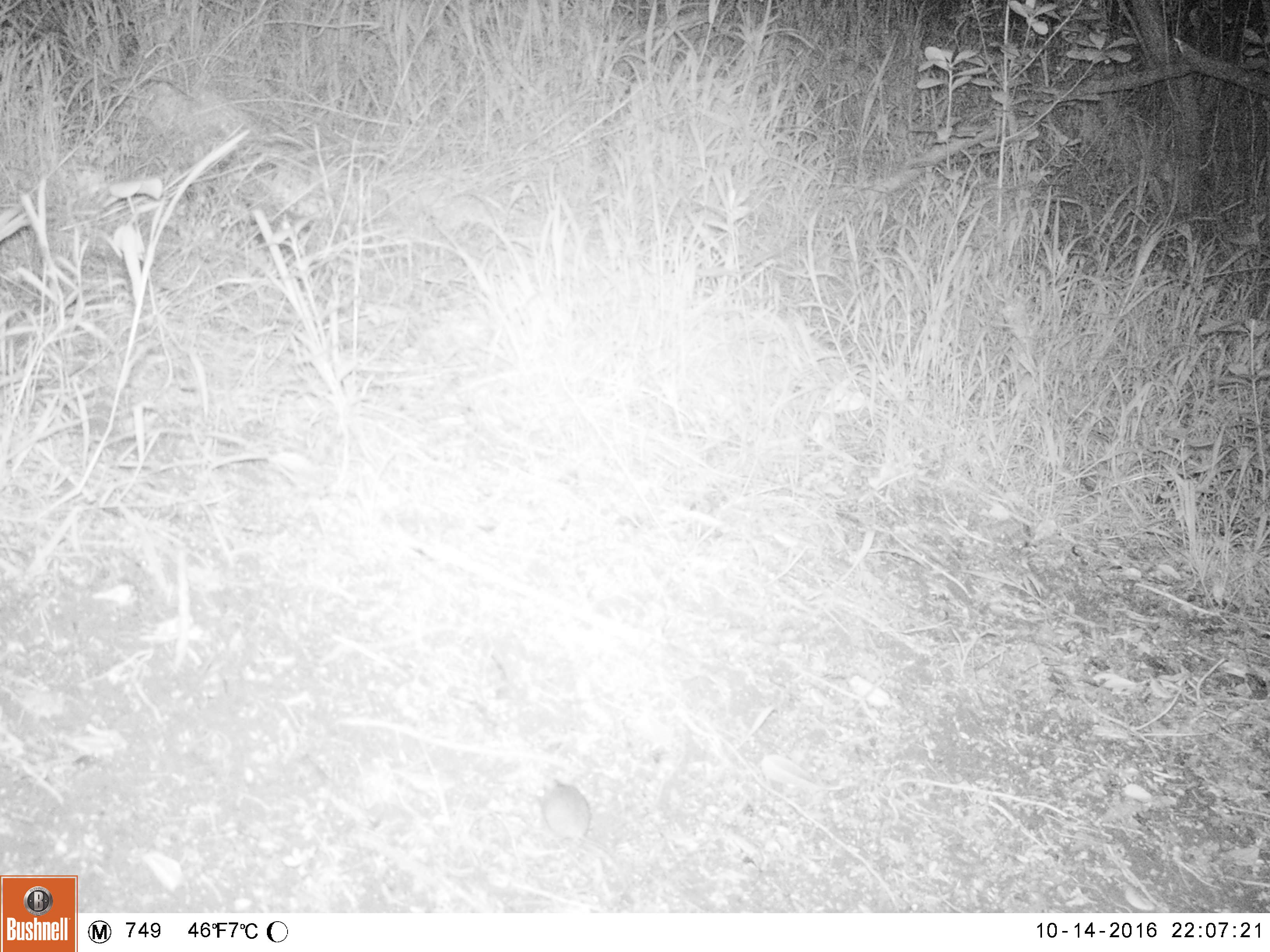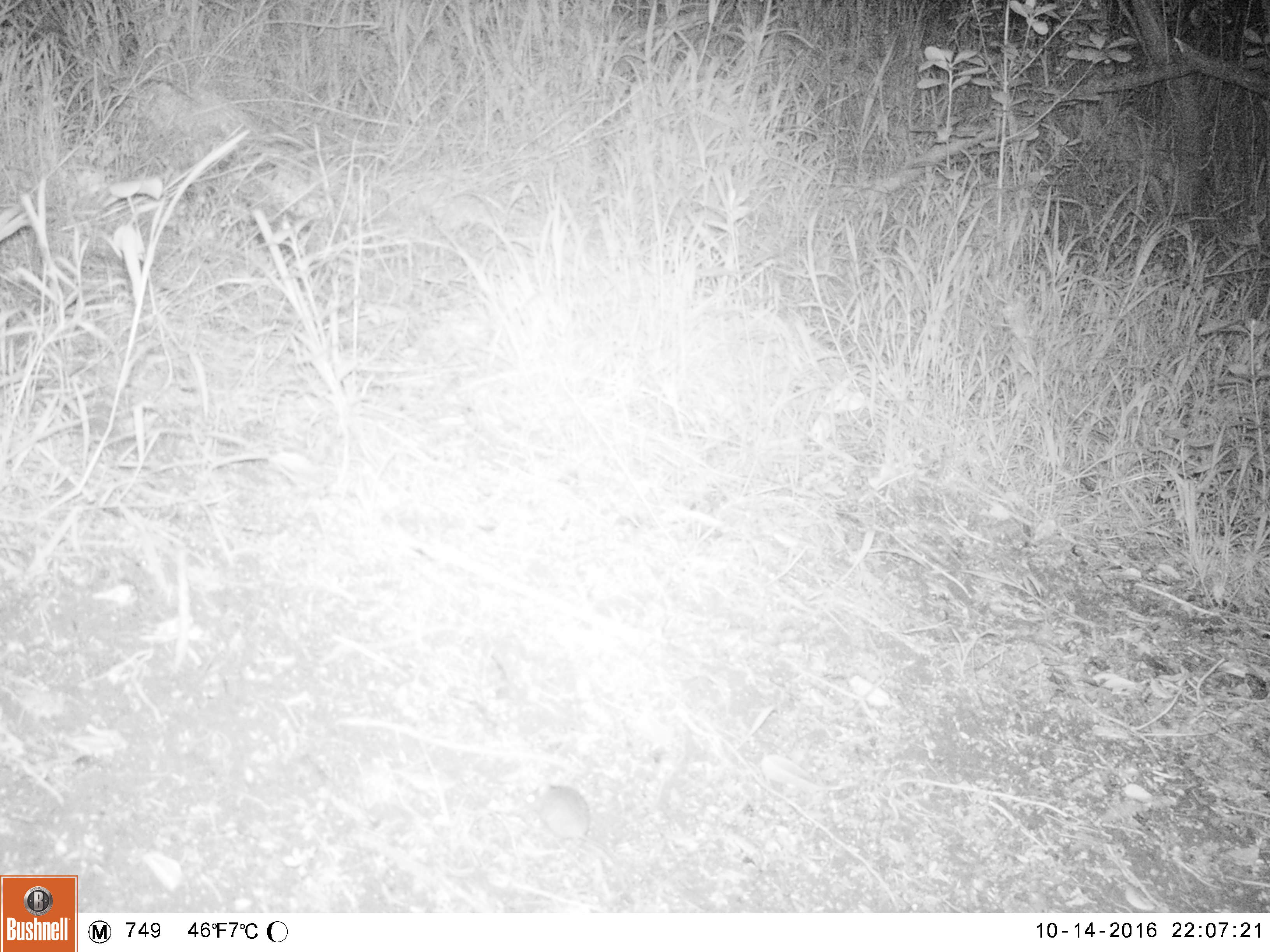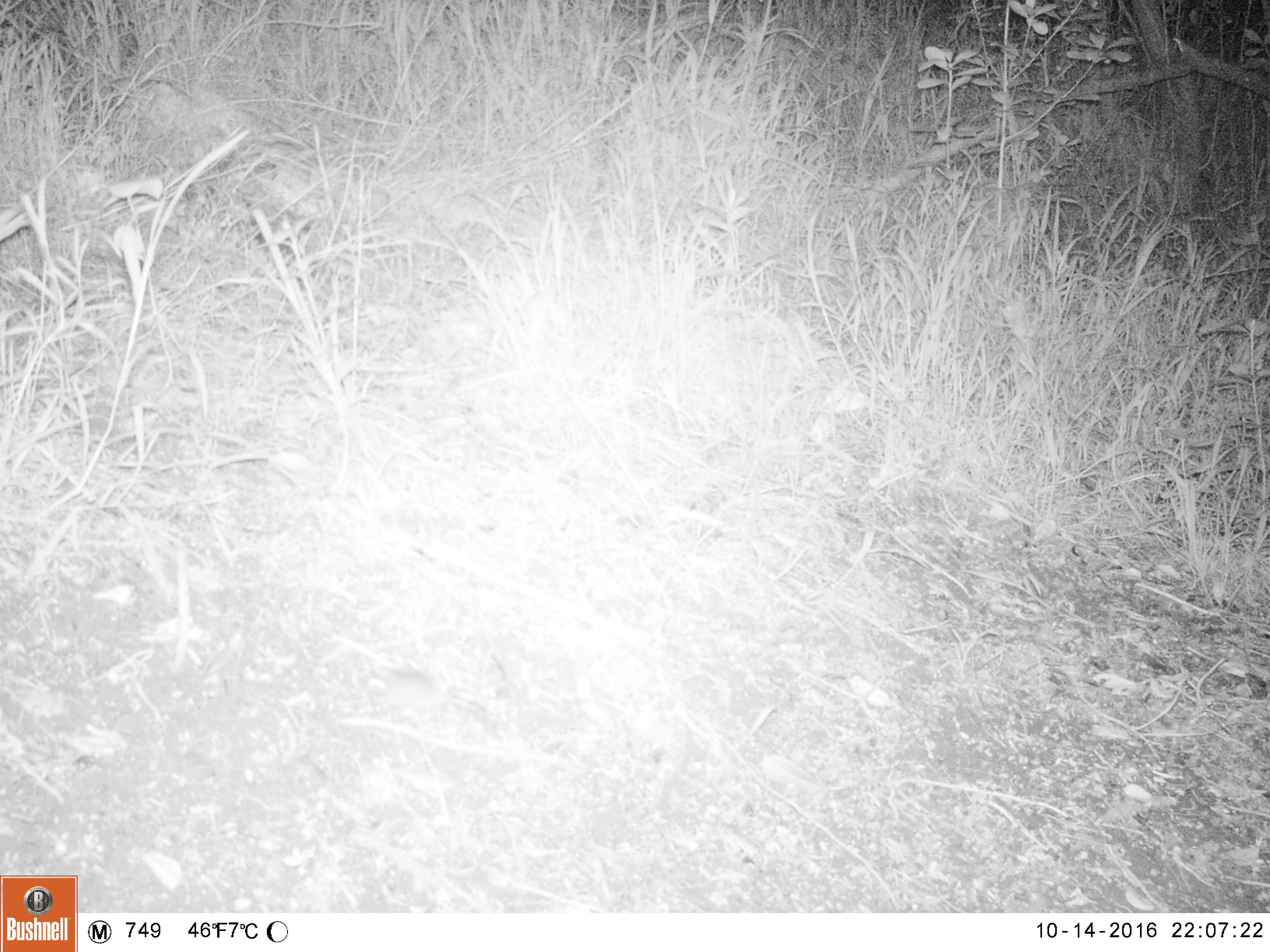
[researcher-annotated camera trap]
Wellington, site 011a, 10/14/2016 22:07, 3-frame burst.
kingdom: Animalia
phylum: Chordata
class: Mammalia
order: Rodentia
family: Muridae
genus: Mus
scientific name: Mus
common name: mouse